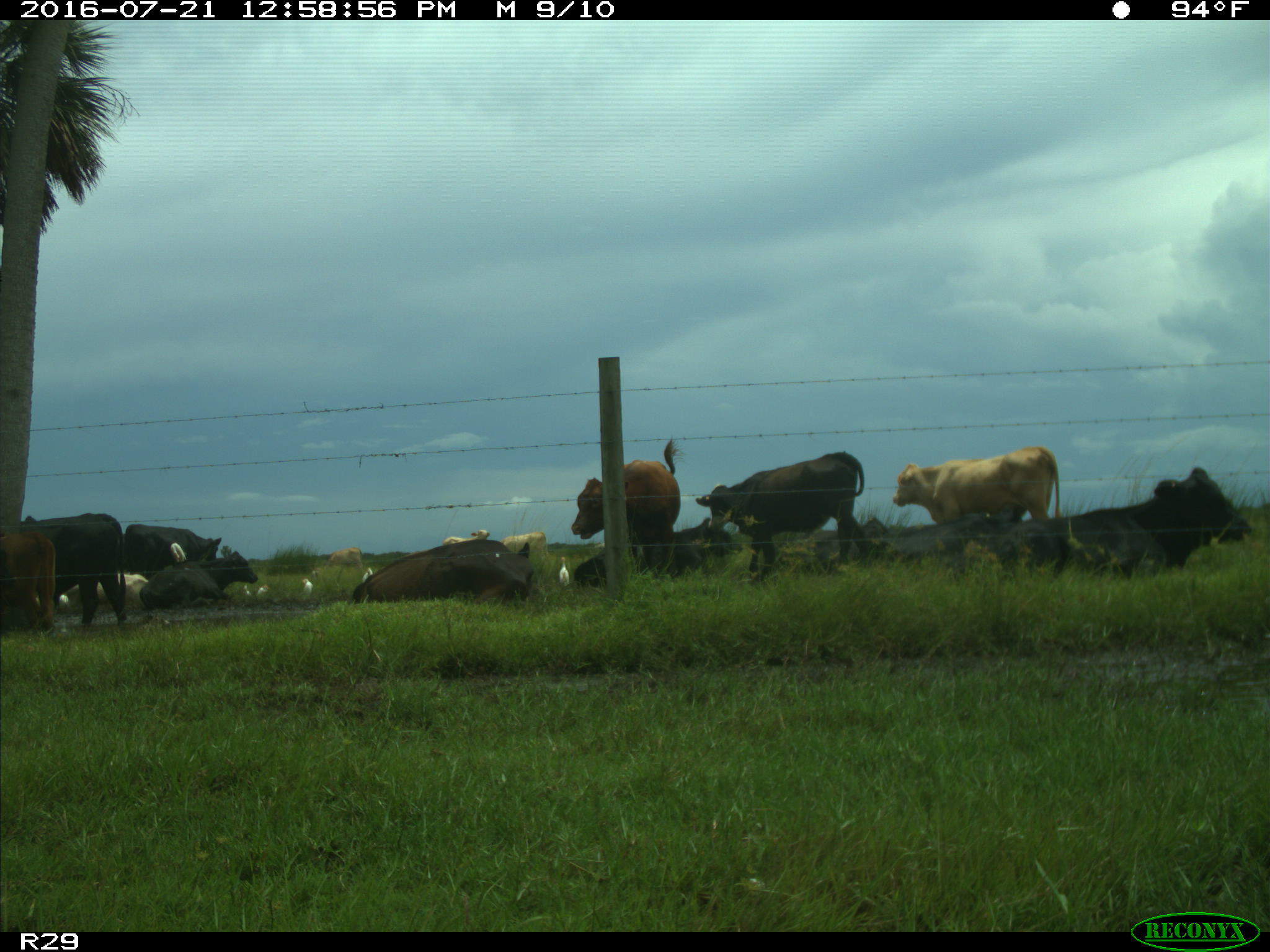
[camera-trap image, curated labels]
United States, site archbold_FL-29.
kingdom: Animalia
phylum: Chordata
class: Mammalia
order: Artiodactyla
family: Bovidae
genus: Bos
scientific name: Bos taurus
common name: domestic cow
Bos taurus (domestic cow).